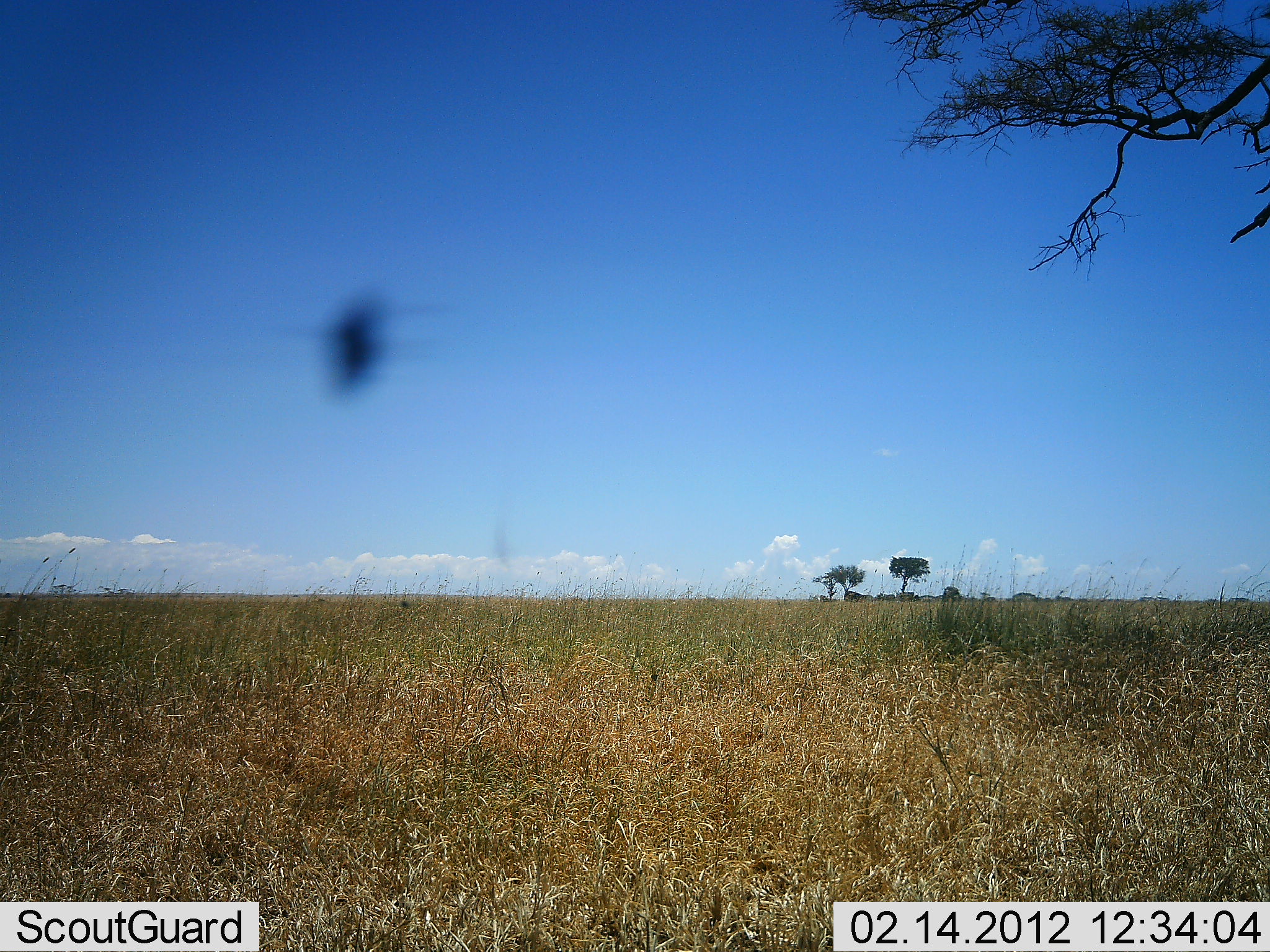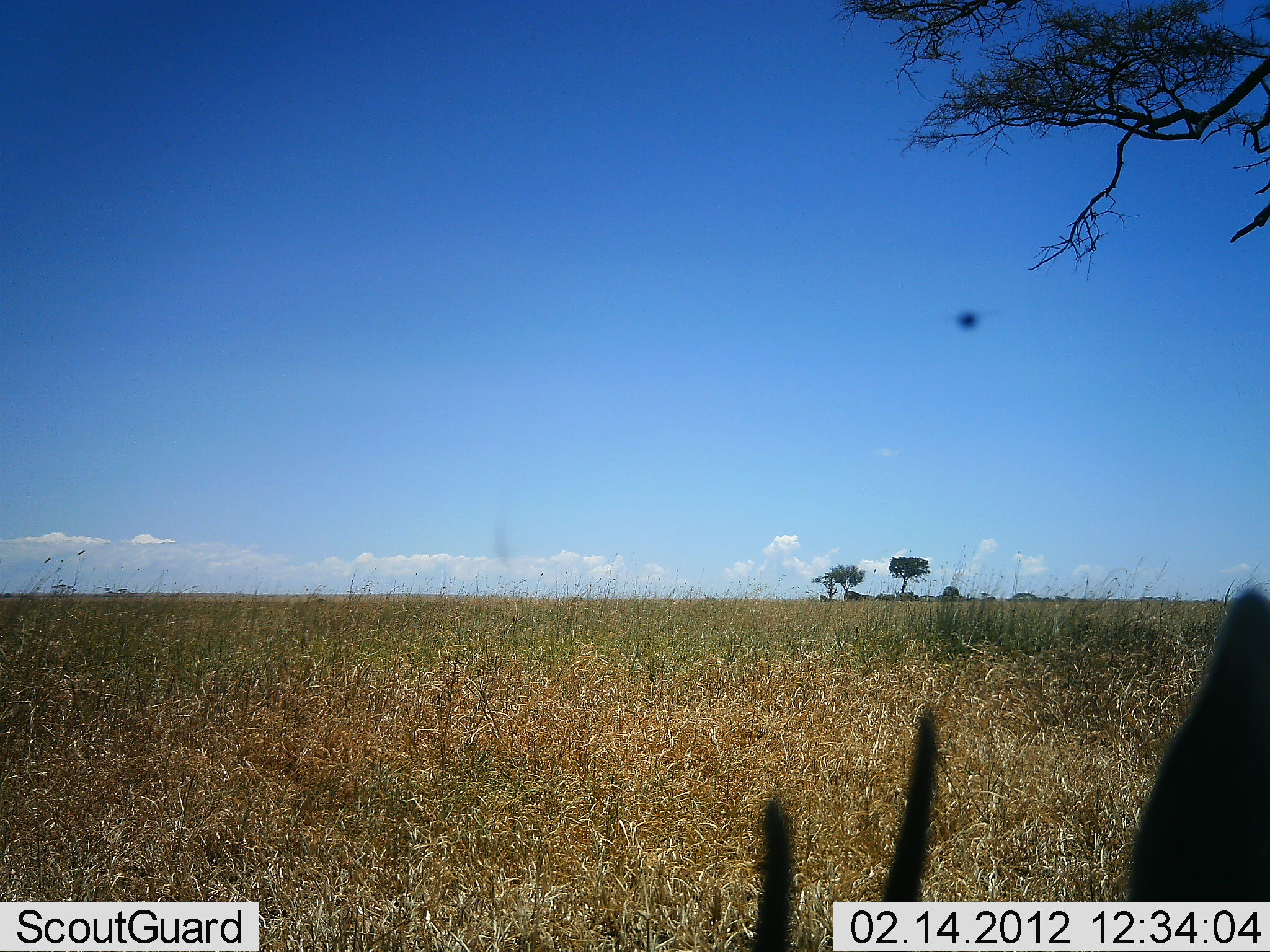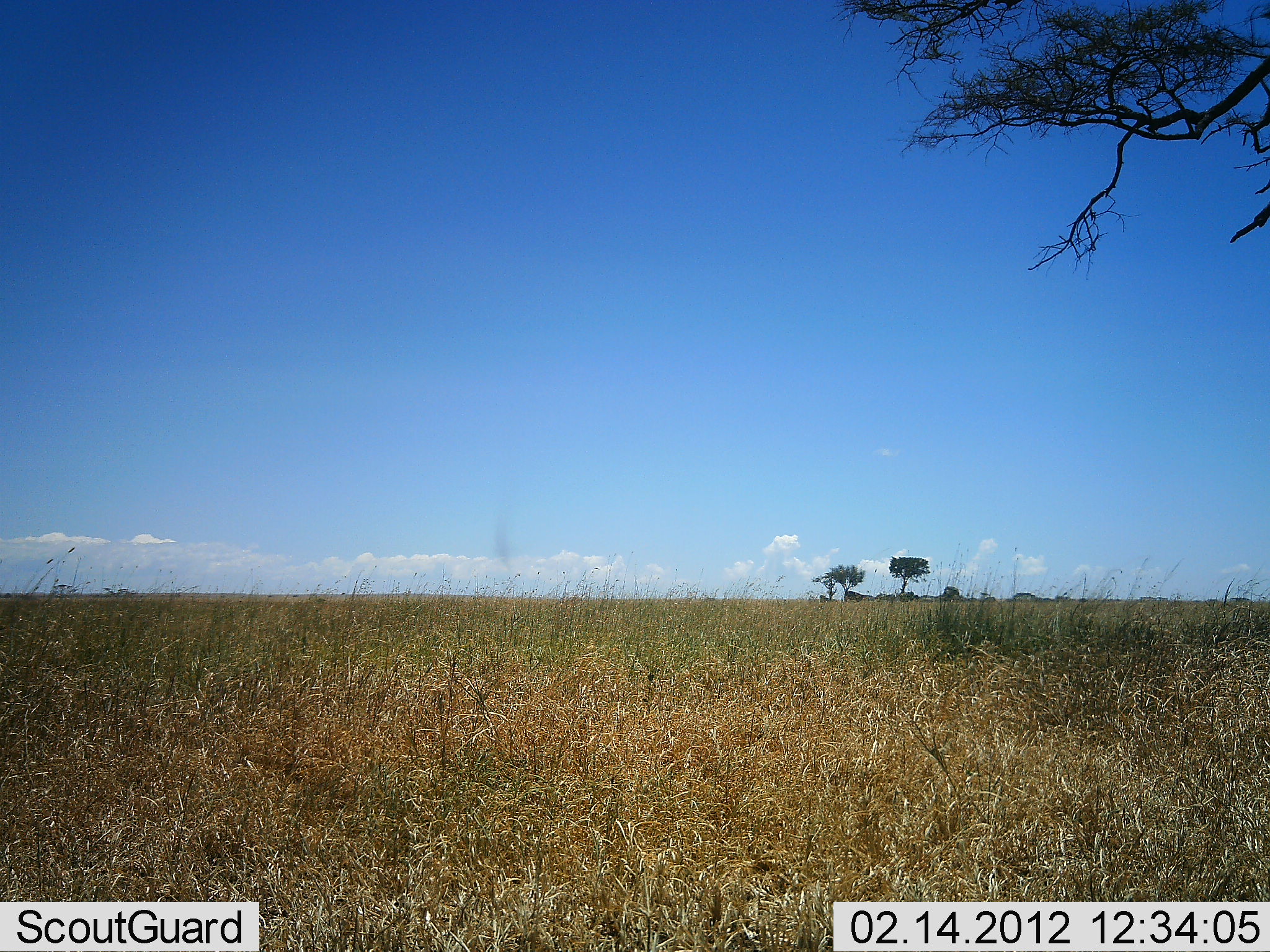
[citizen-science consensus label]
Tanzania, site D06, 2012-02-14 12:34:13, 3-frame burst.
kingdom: Animalia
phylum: Chordata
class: Mammalia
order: Artiodactyla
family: Bovidae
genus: Eudorcas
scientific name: Eudorcas thomsonii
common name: thomson's gazelle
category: gazellethomsons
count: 1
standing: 50%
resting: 10%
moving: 10%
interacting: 0%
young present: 0%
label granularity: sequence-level